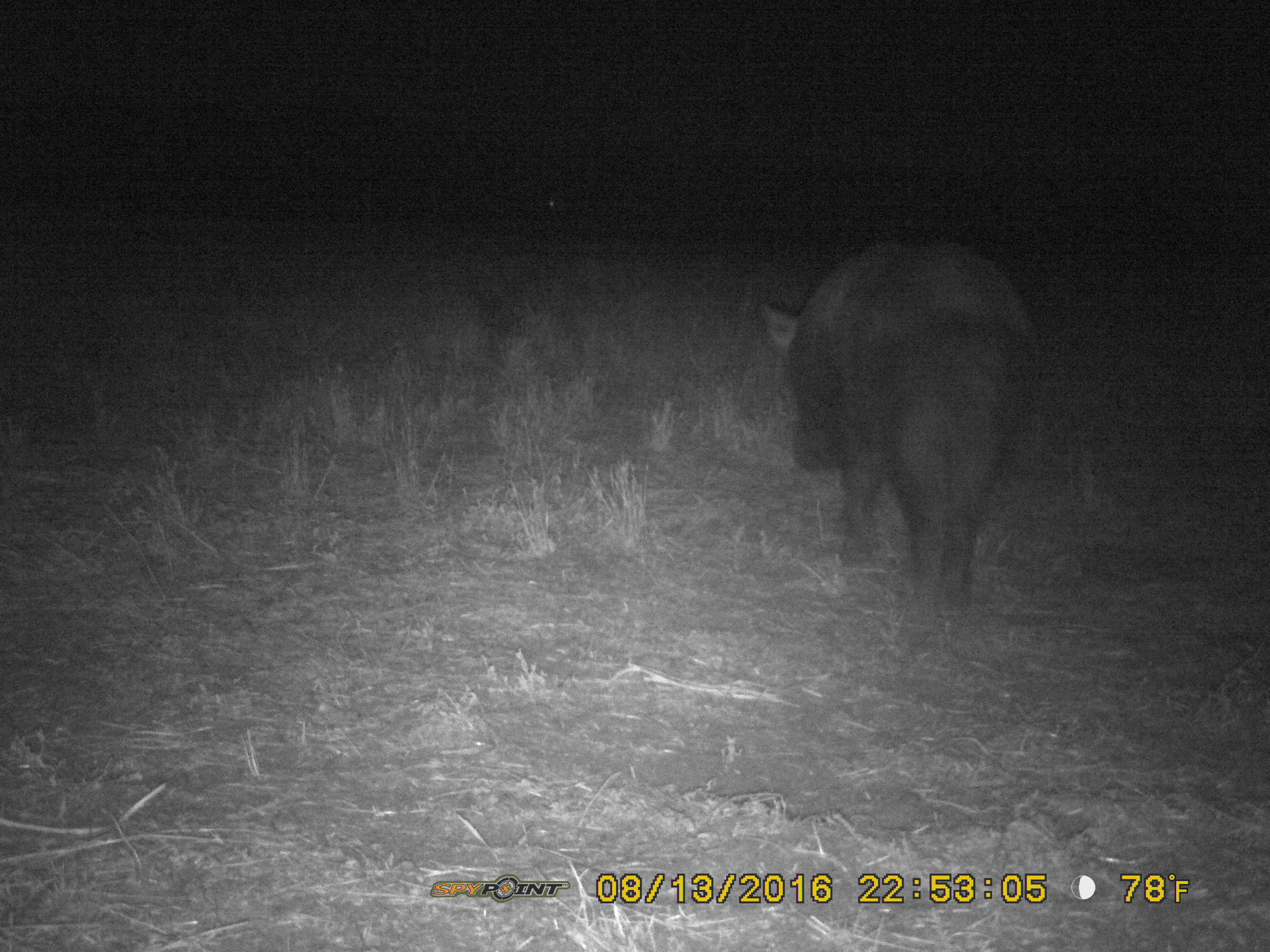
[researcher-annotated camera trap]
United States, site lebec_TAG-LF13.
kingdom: Animalia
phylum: Chordata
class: Mammalia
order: Artiodactyla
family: Suidae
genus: Sus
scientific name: Sus scrofa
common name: wild boar